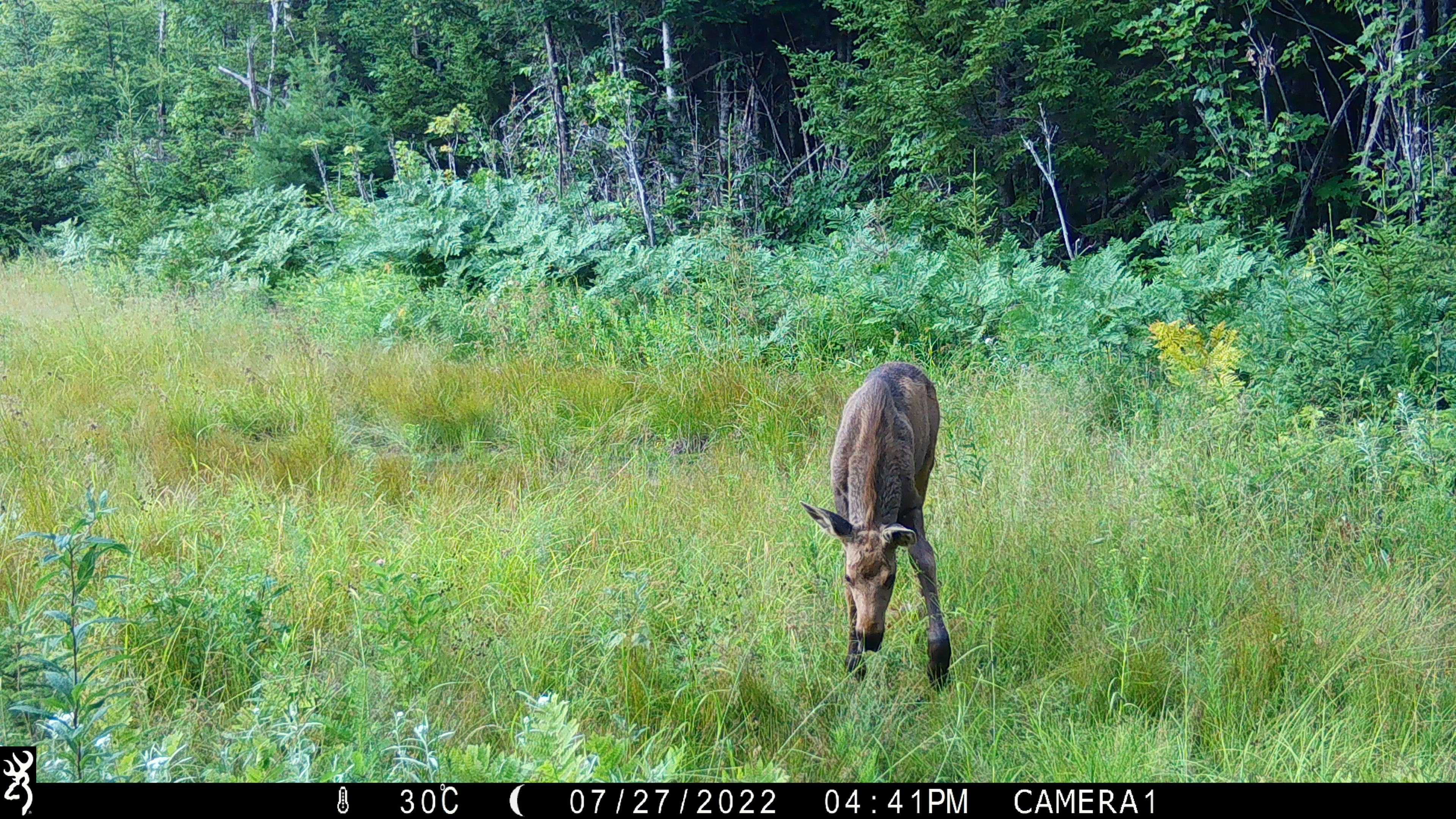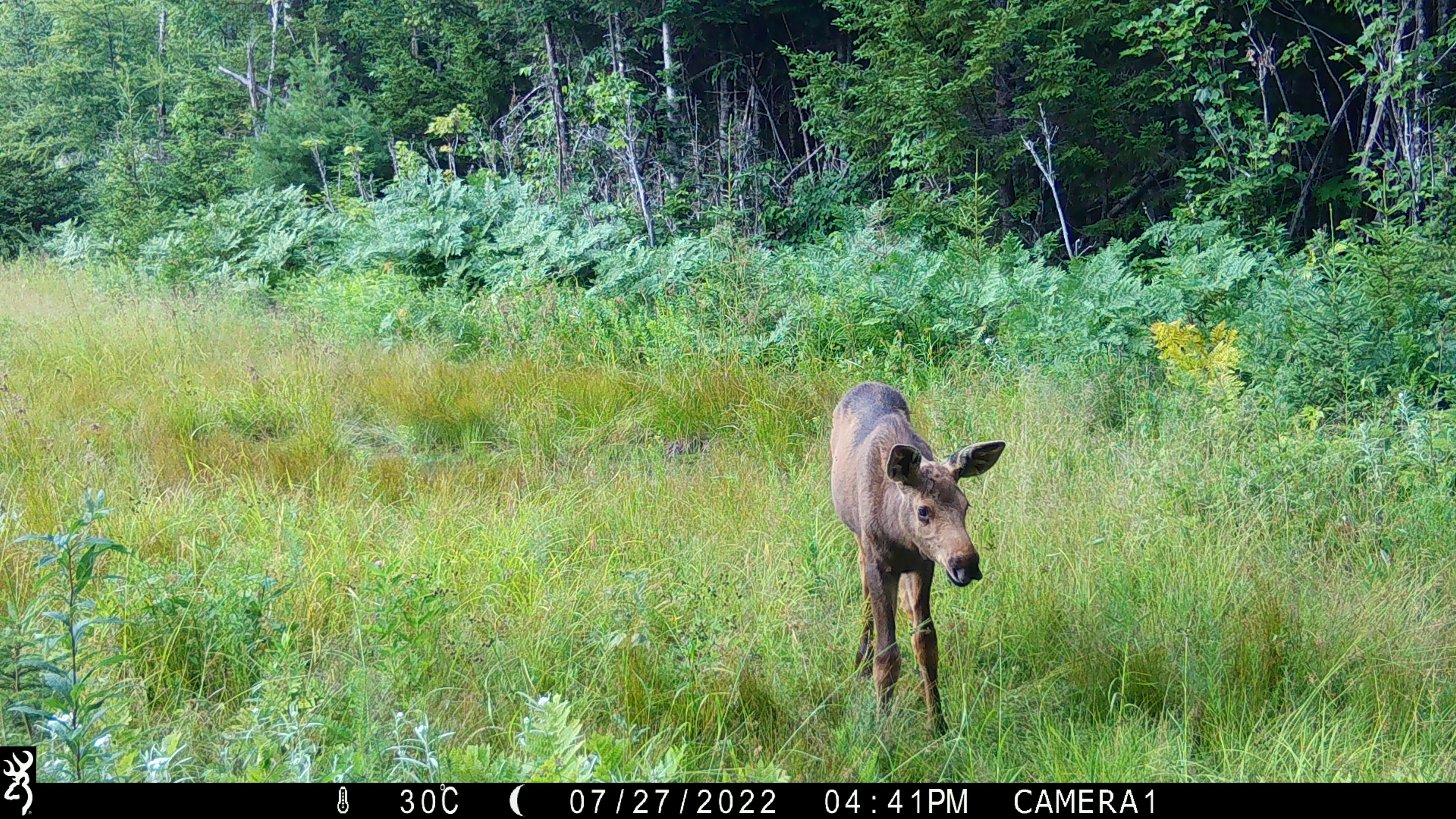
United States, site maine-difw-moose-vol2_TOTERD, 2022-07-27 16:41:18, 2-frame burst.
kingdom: Animalia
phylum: Chordata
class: Mammalia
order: Artiodactyla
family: Cervidae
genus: Alces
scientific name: Alces alces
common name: moose